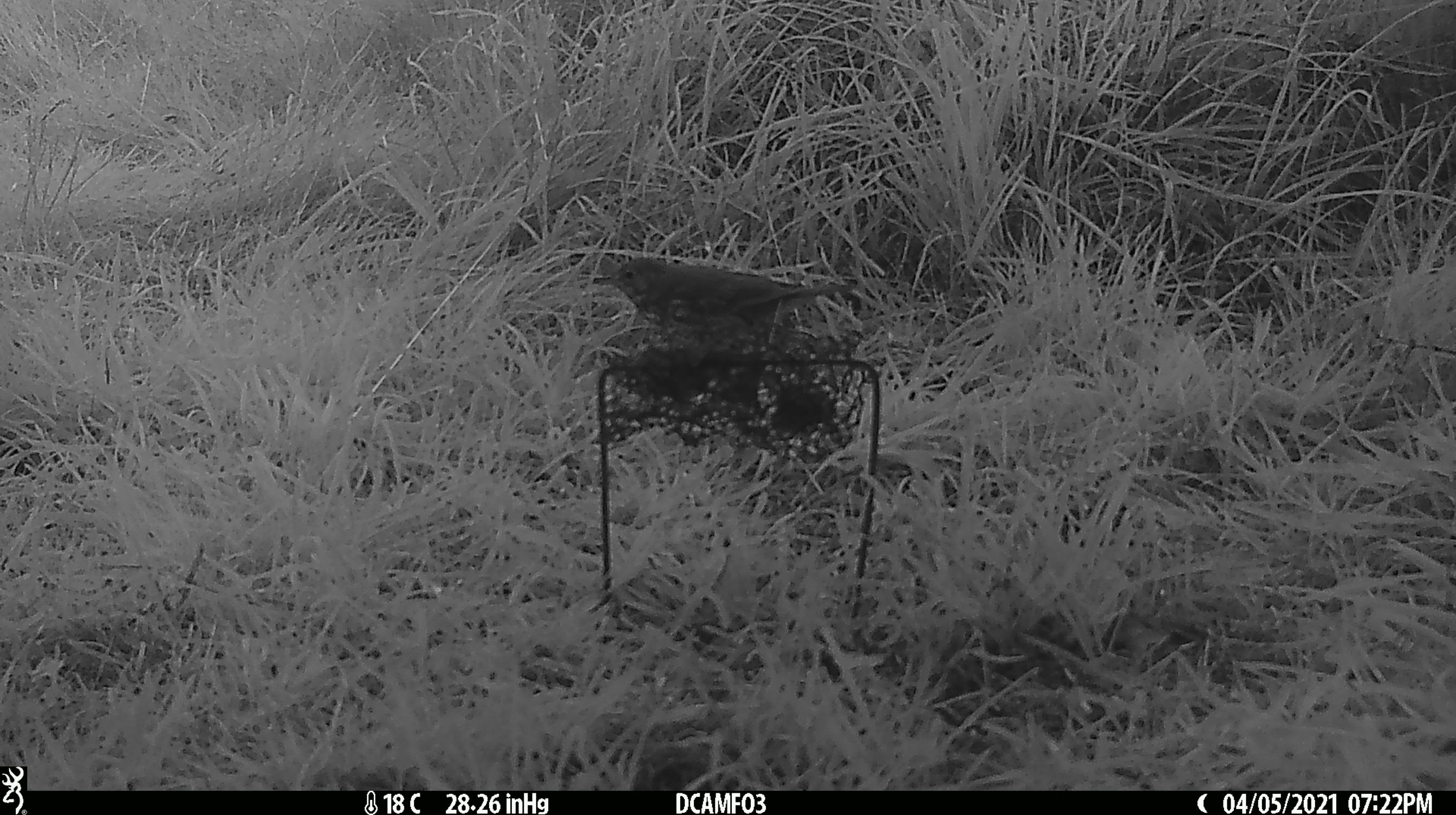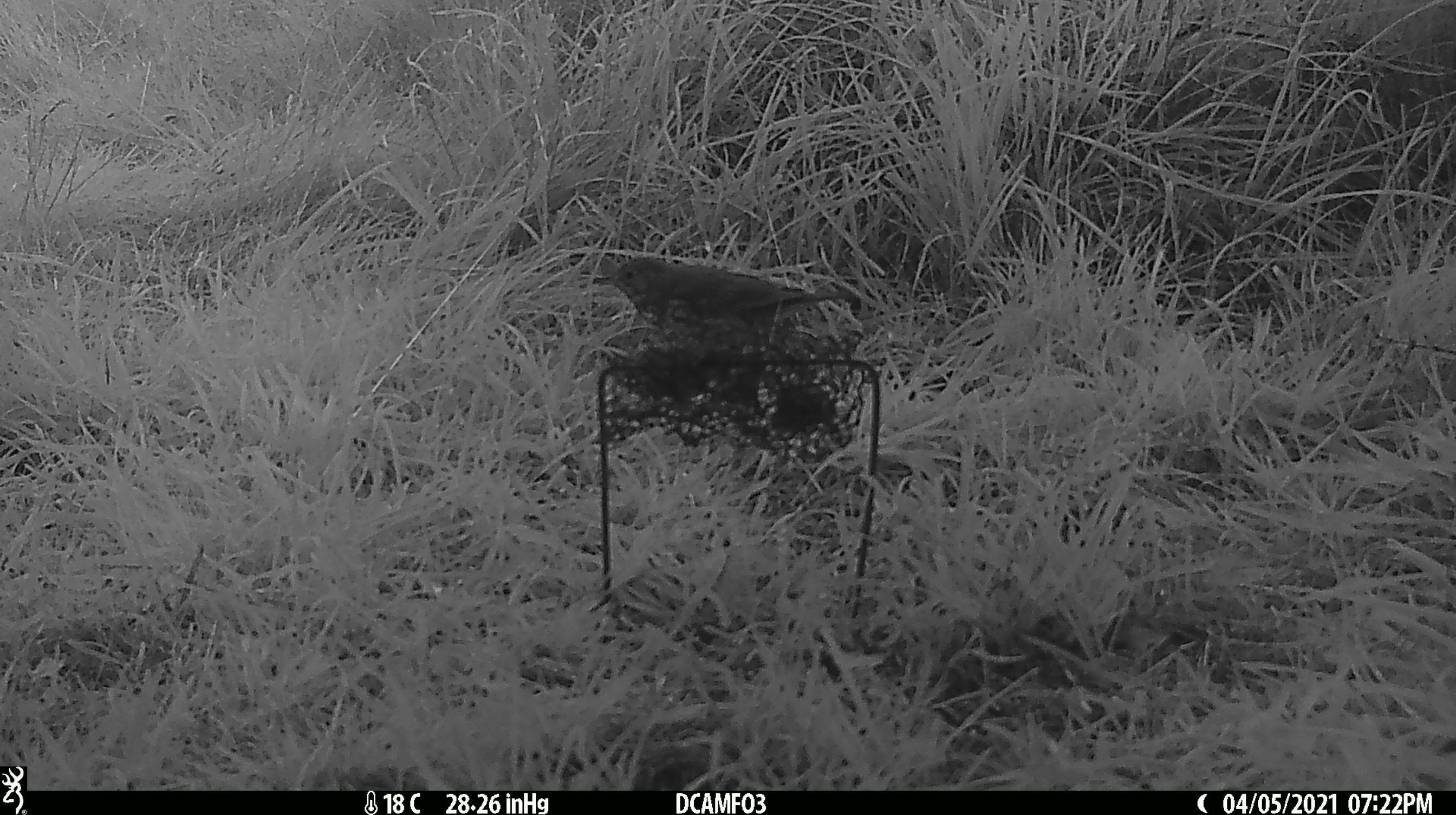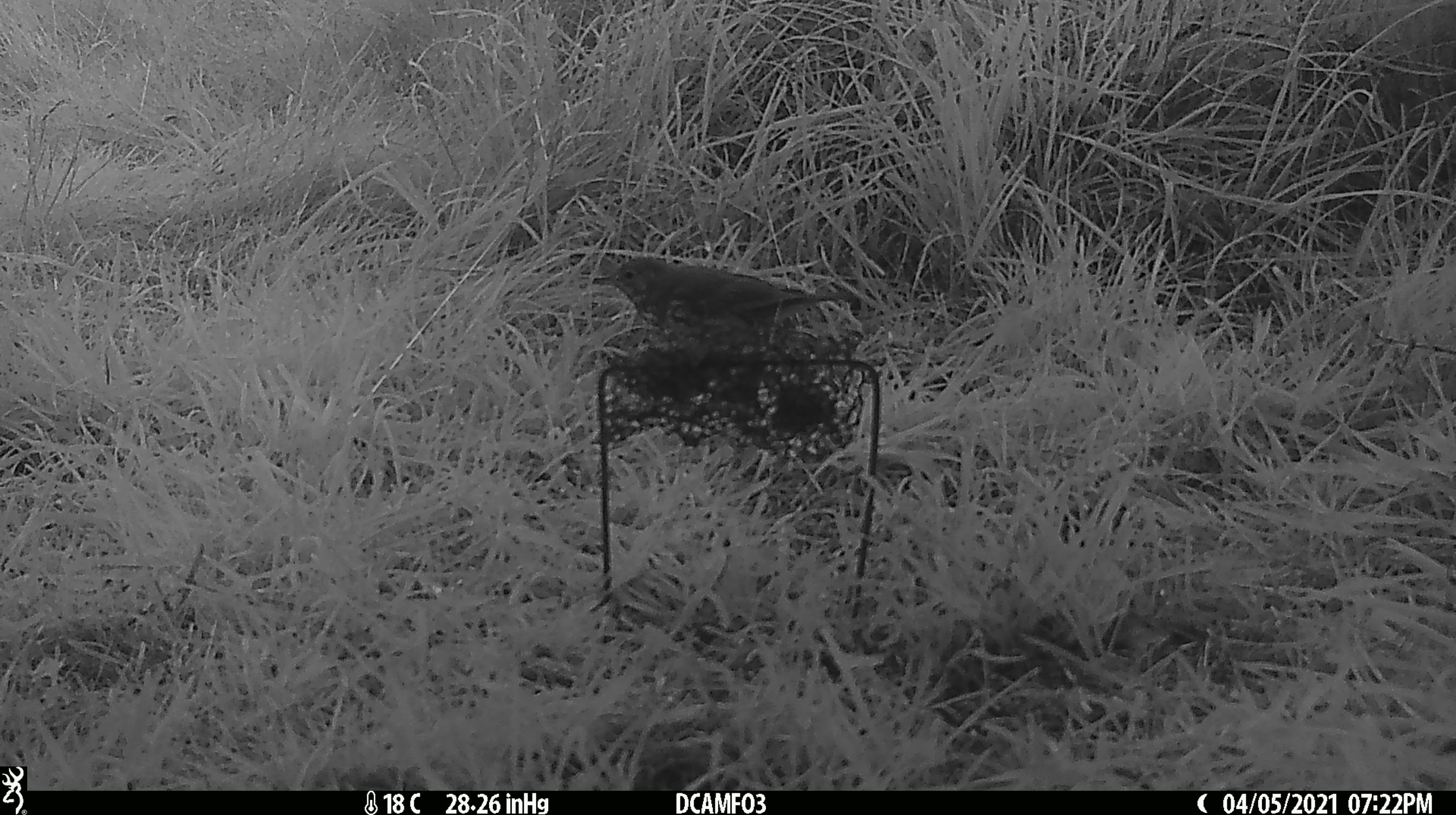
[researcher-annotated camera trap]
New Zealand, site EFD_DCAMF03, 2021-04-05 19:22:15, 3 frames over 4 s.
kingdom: Animalia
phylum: Chordata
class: Aves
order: Passeriformes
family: Turdidae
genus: Turdus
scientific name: Turdus philomelos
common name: song thrush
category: thrush